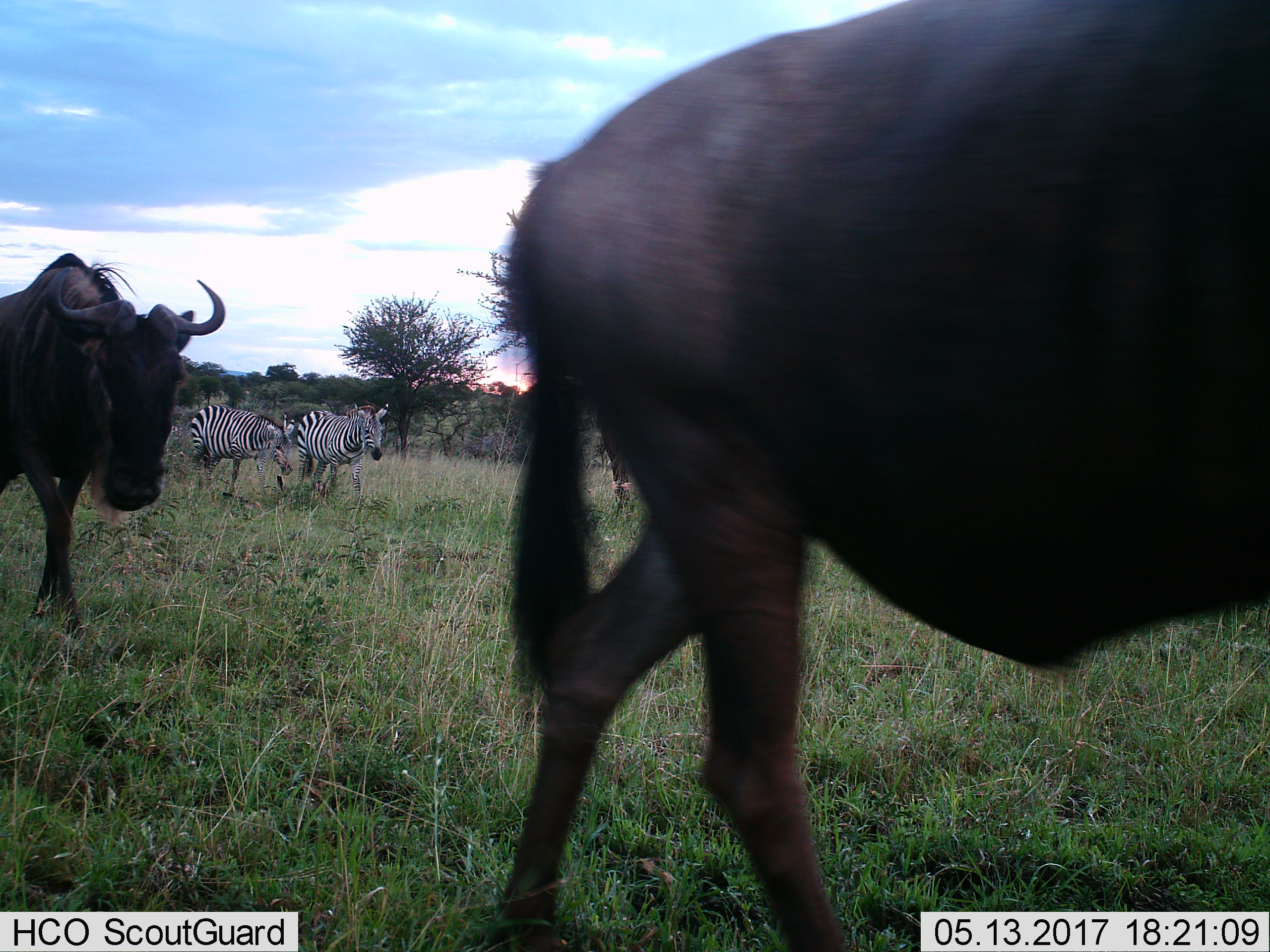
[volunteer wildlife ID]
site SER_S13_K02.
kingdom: Animalia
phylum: Chordata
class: Mammalia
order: Artiodactyla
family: Bovidae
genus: Connochaetes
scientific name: Connochaetes taurinus taurinus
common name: blue wildebeest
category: wildebeestblue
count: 2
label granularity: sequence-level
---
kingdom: Animalia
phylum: Chordata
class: Mammalia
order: Perissodactyla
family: Equidae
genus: Equus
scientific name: Equus quagga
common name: plains zebra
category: zebraplains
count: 2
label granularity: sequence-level